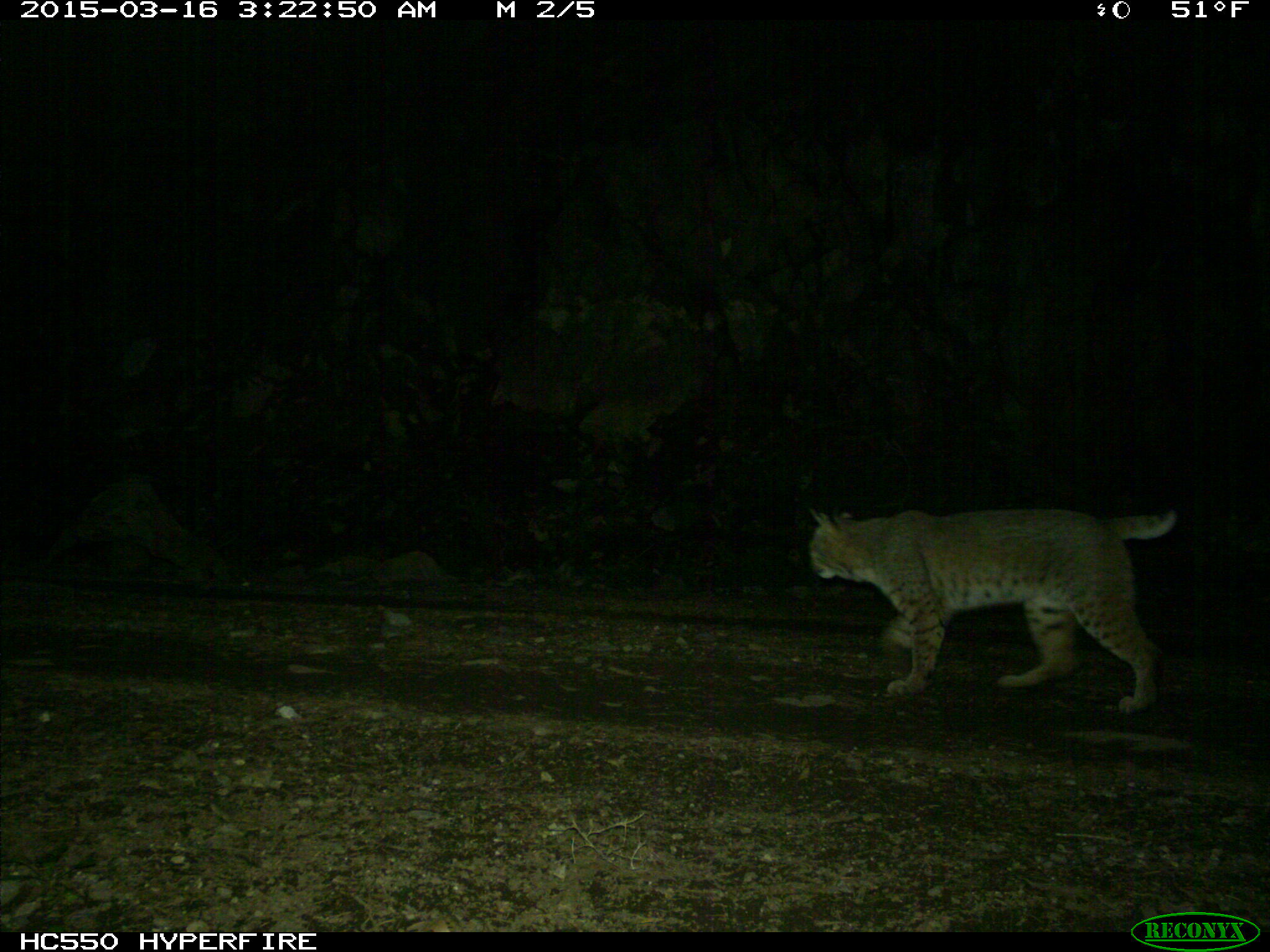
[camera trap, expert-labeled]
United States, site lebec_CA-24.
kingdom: Animalia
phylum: Chordata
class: Mammalia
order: Carnivora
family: Felidae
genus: Lynx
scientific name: Lynx rufus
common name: bobcat